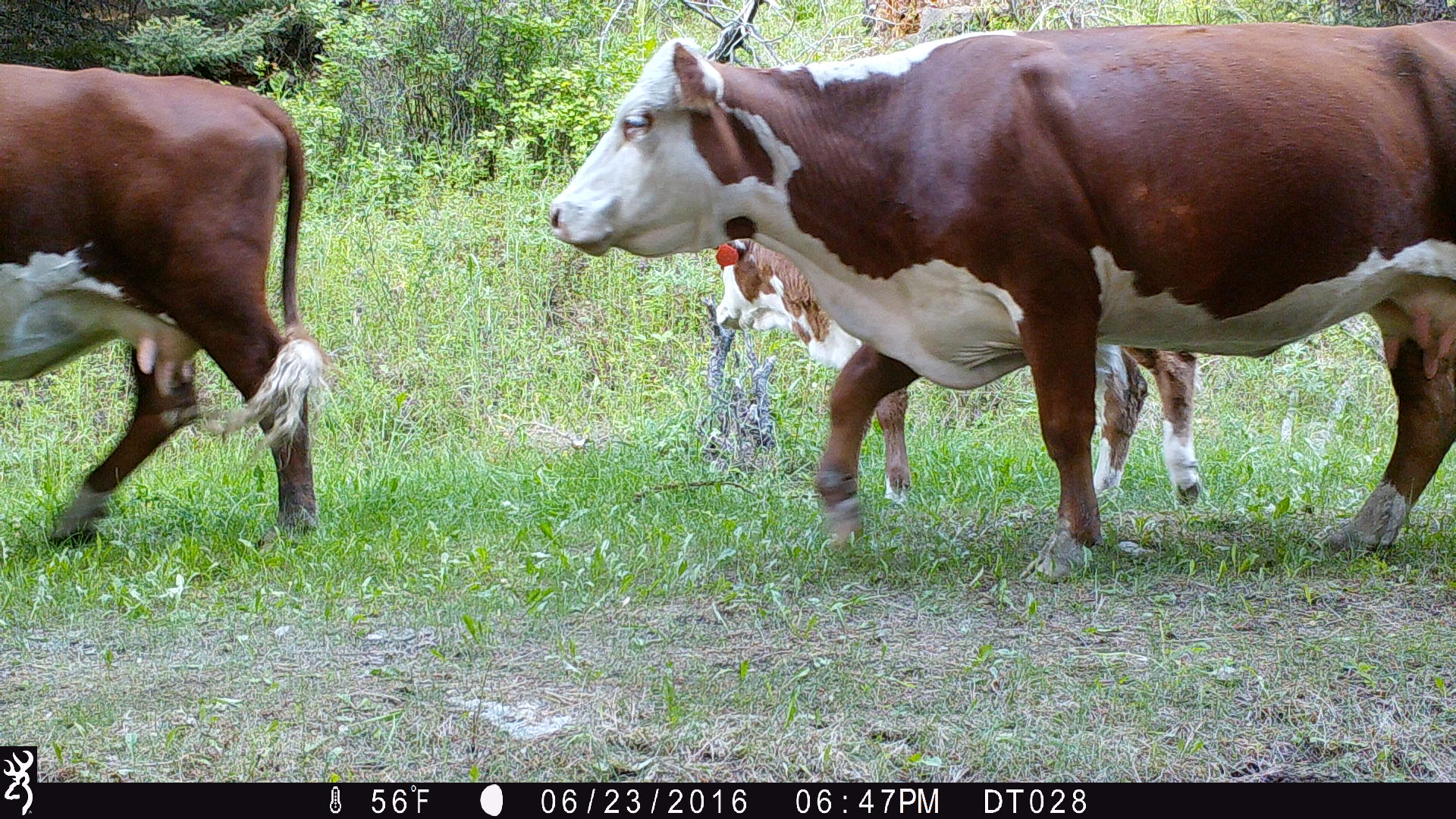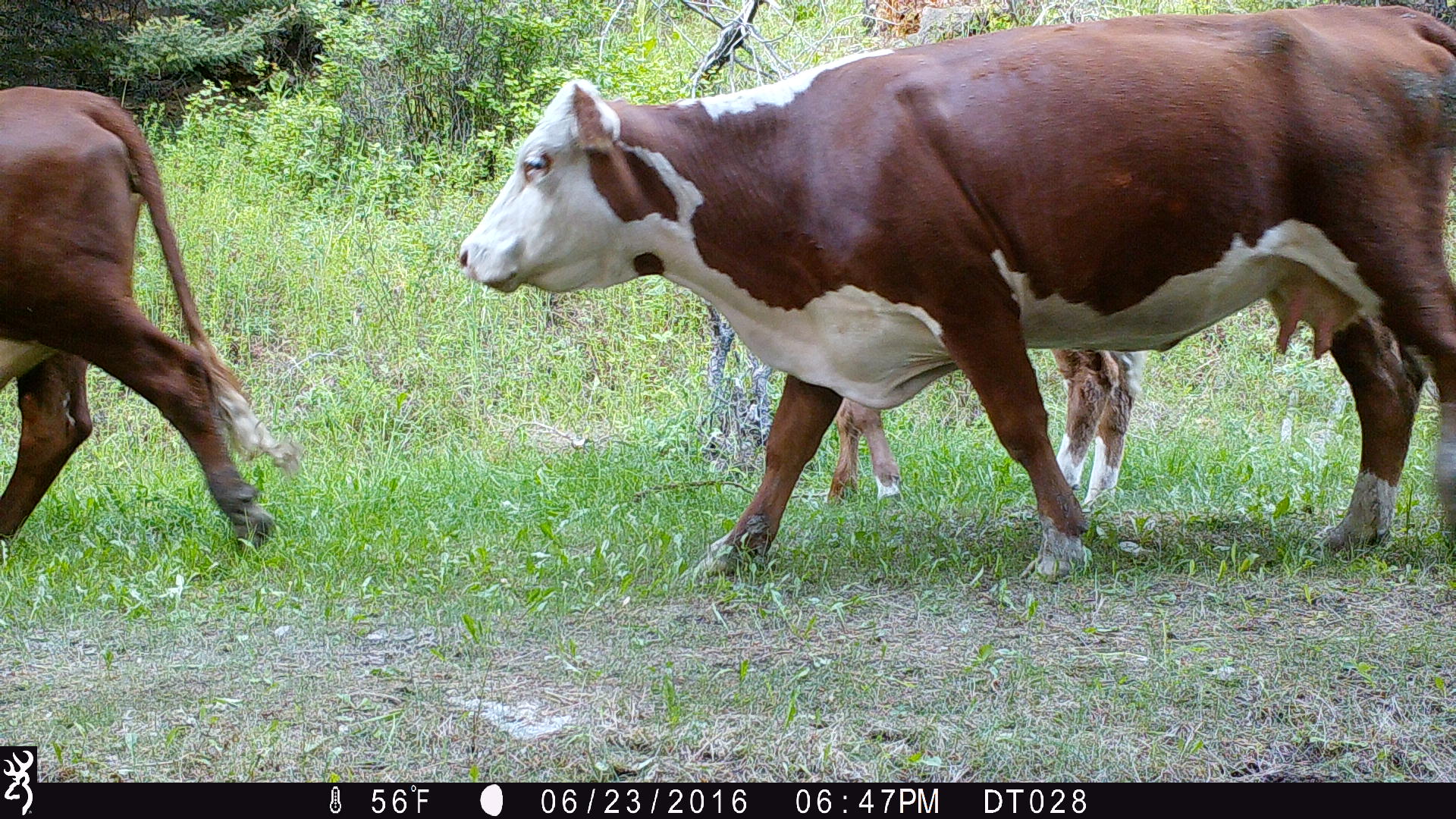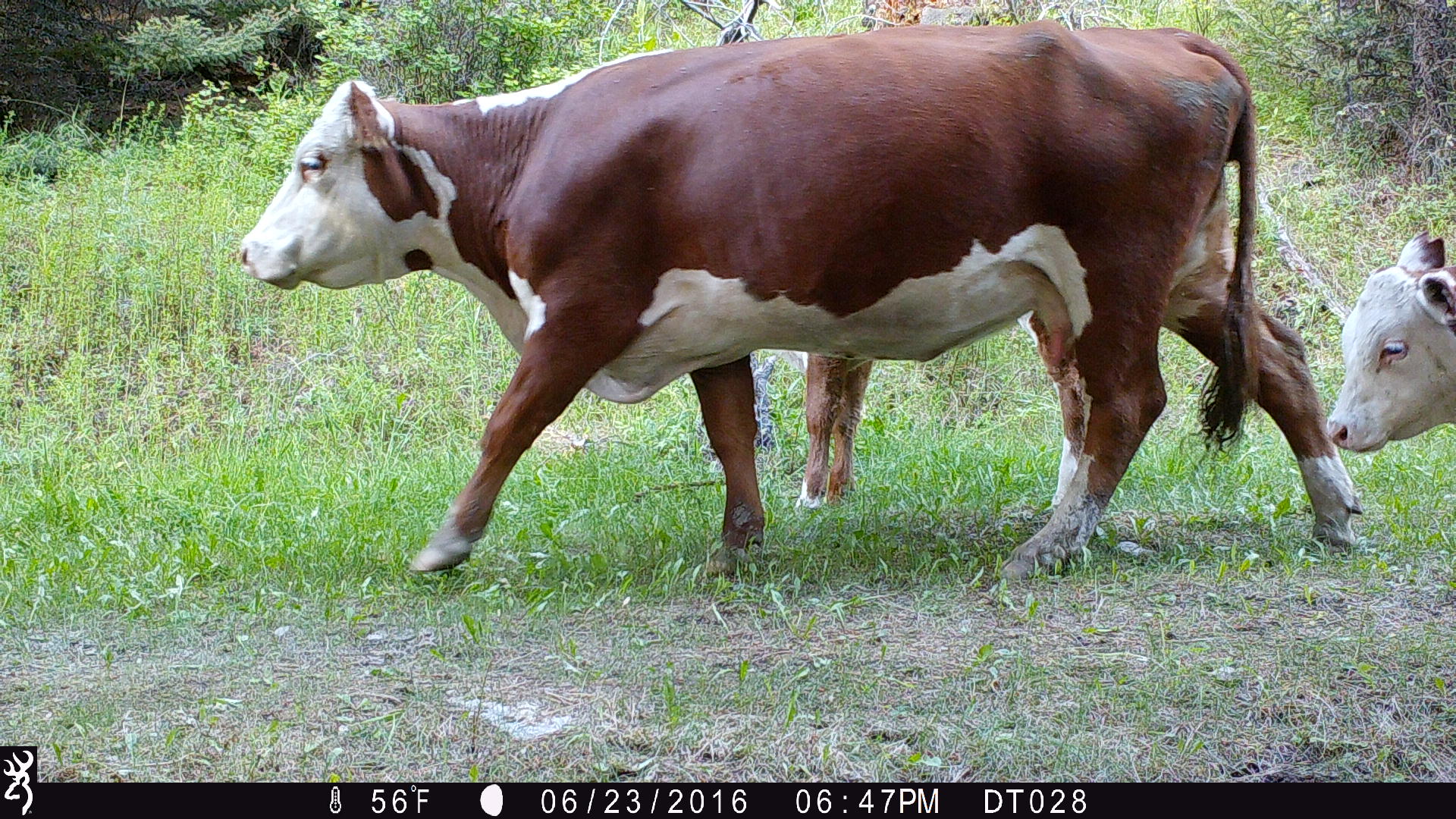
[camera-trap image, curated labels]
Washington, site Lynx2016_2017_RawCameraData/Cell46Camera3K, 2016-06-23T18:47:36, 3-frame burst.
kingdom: Animalia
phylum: Chordata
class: Mammalia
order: Artiodactyla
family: Bovidae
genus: Bos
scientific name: Bos taurus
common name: domestic cattle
Domestic cattle (Bos taurus). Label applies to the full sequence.